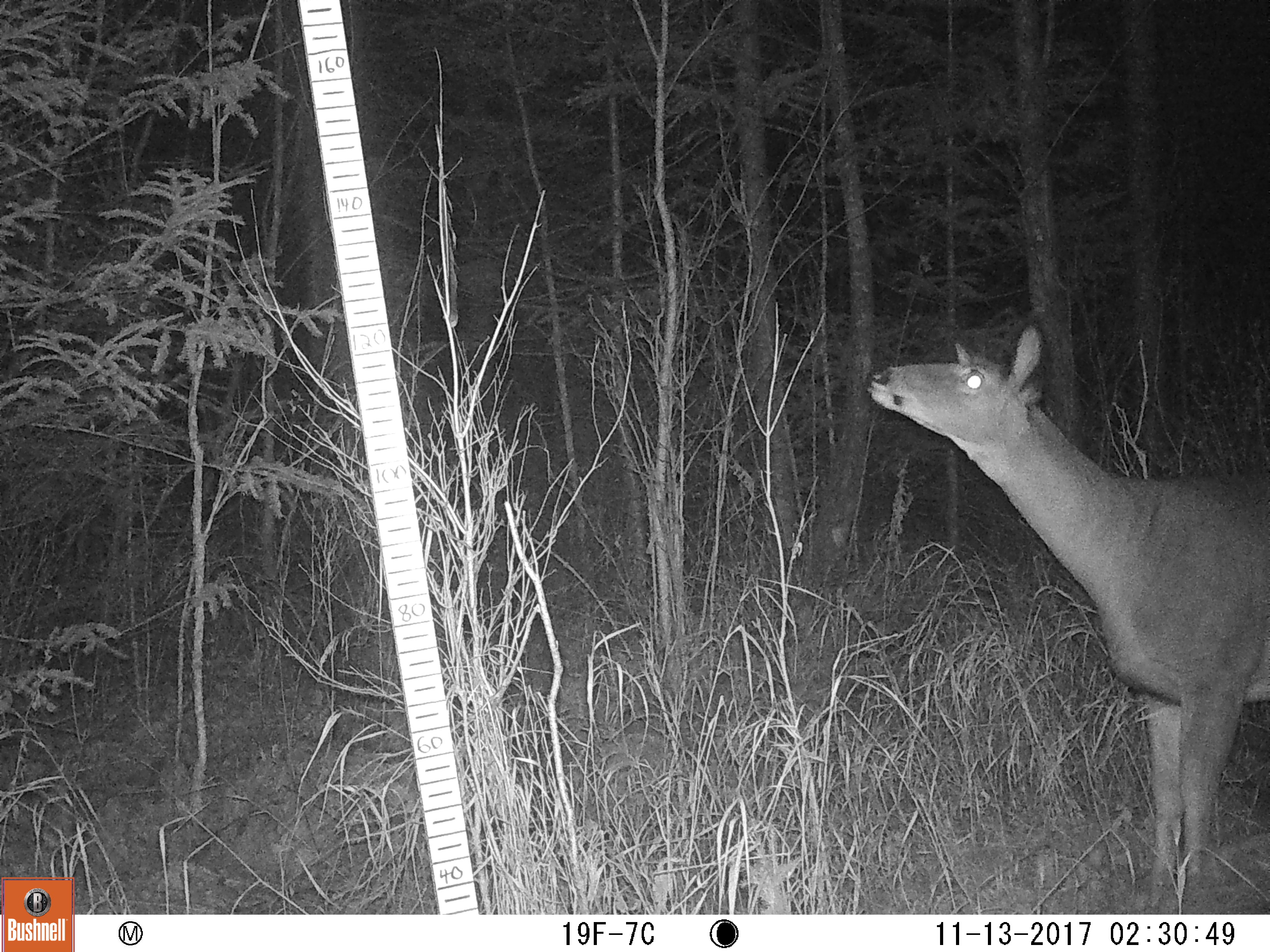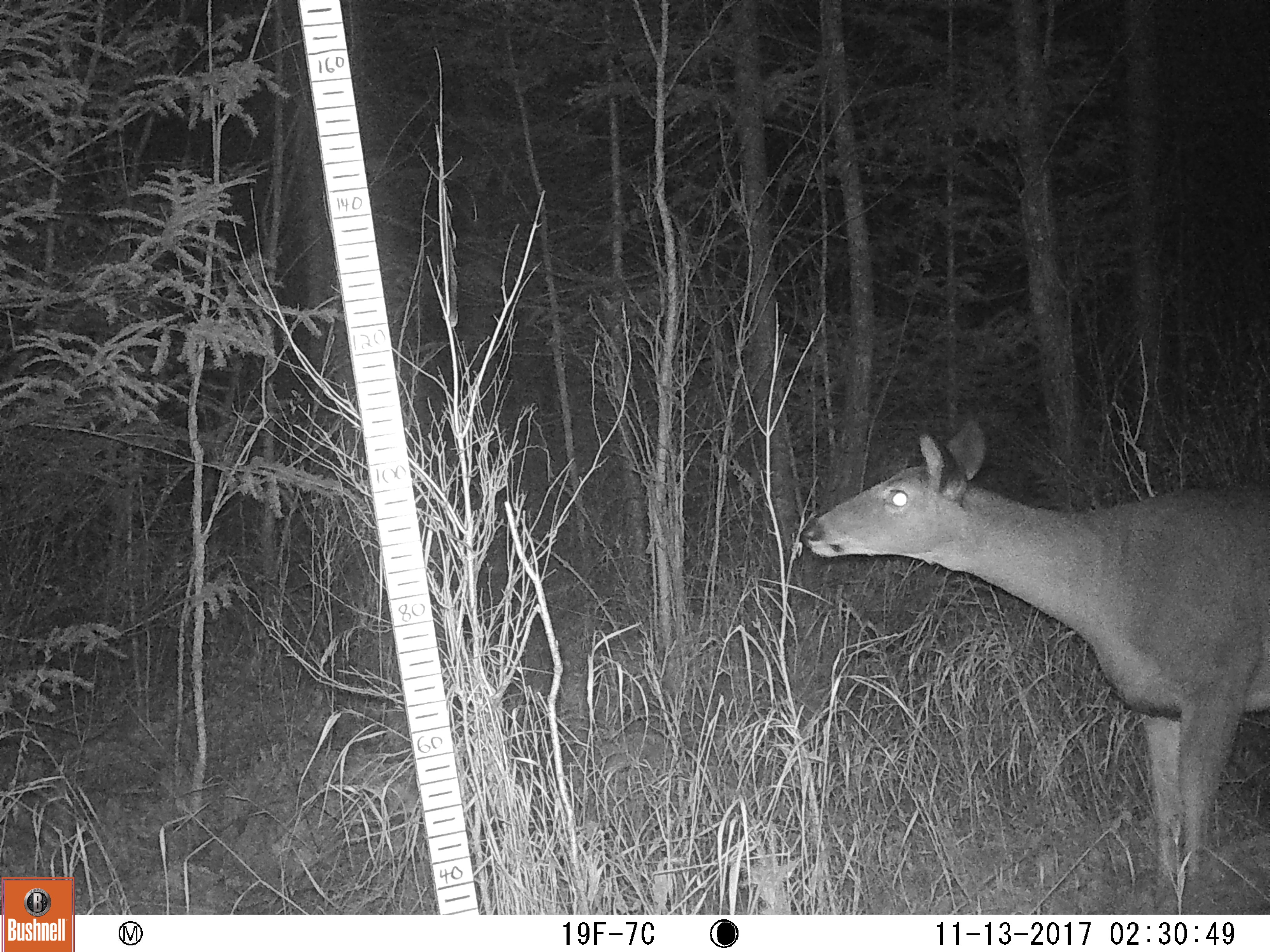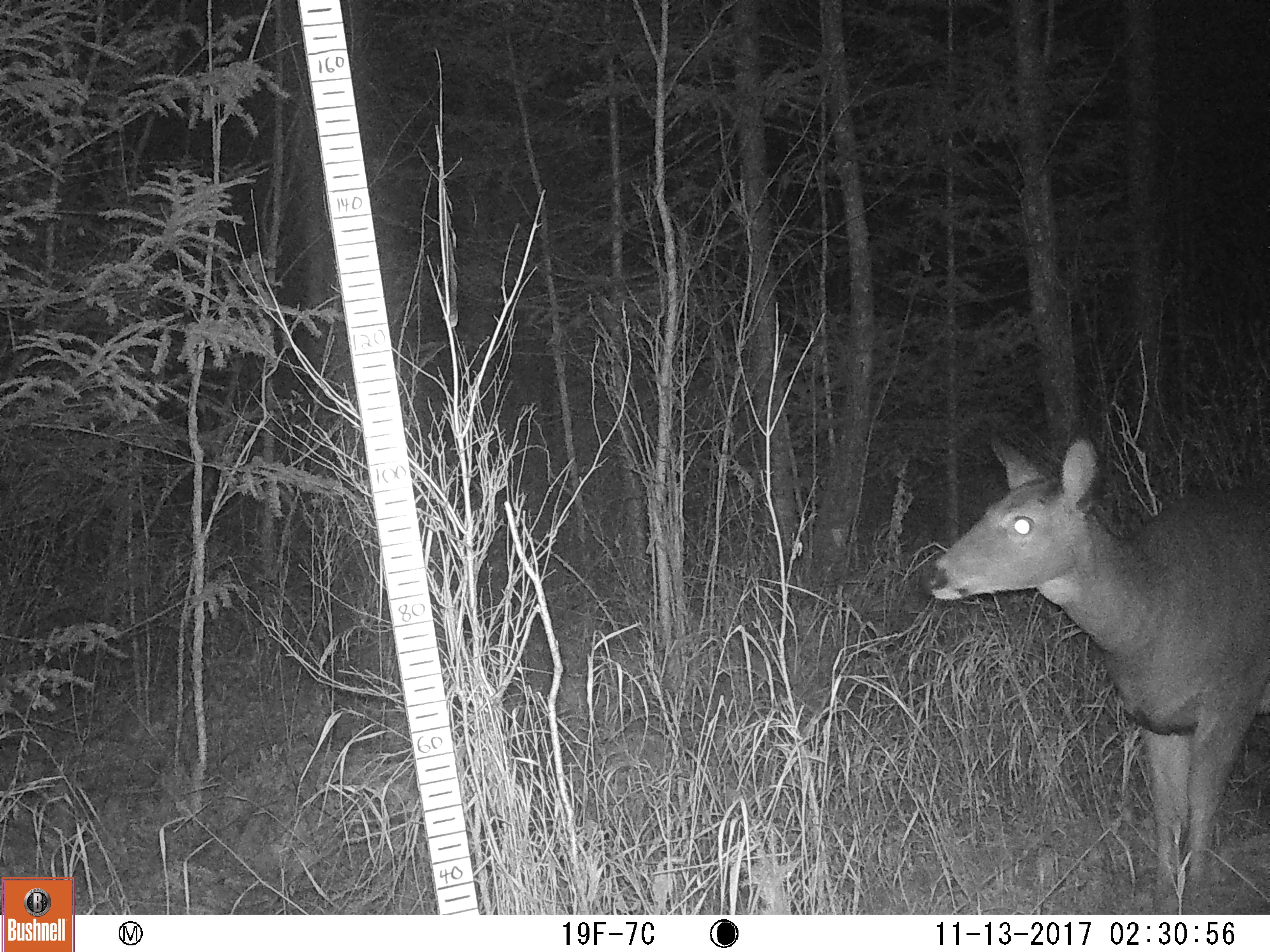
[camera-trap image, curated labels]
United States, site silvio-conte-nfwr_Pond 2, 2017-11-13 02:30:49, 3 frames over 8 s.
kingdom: Animalia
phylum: Chordata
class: Mammalia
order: Artiodactyla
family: Cervidae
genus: Odocoileus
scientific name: Odocoileus virginianus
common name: white-tailed deer